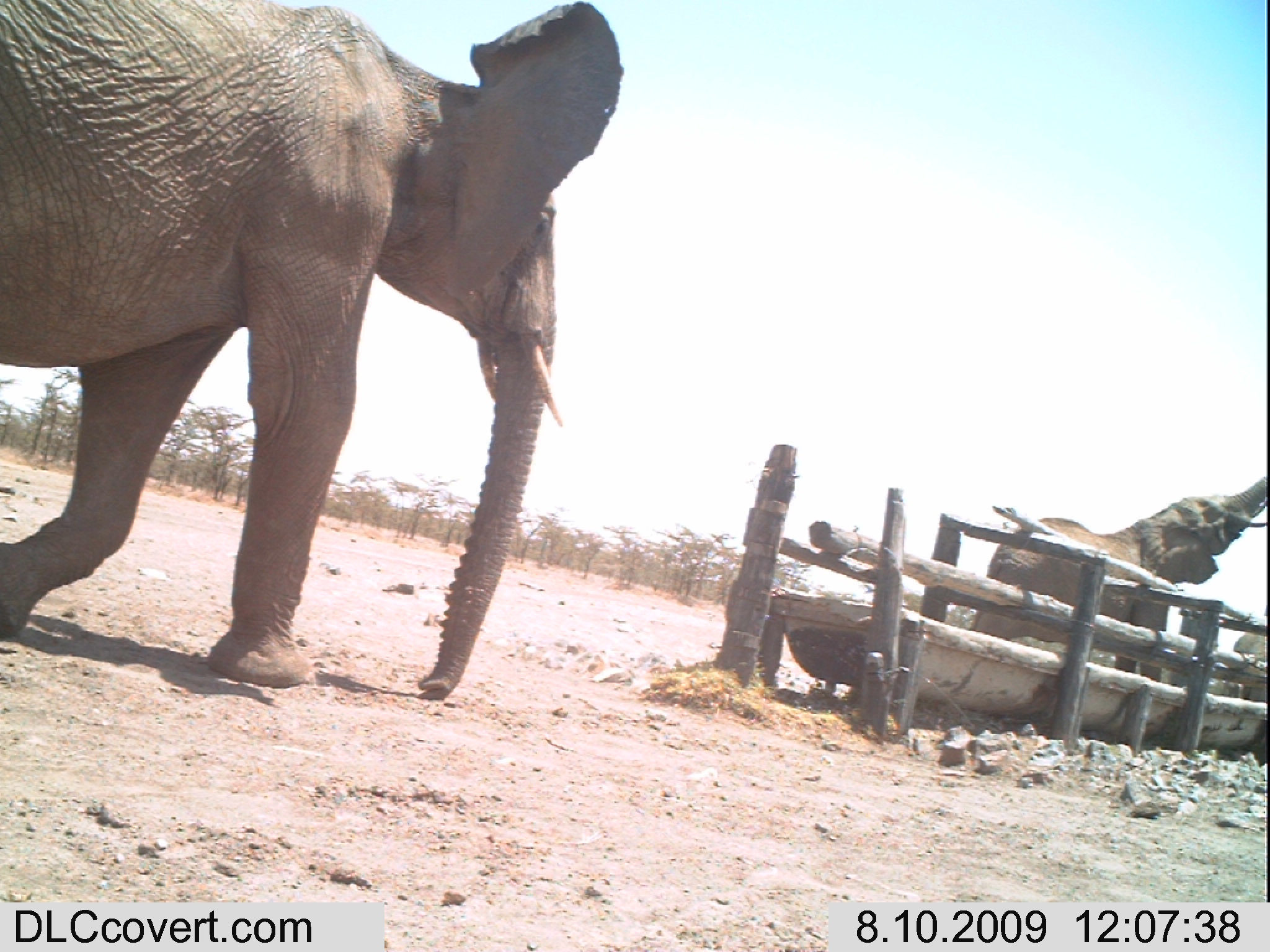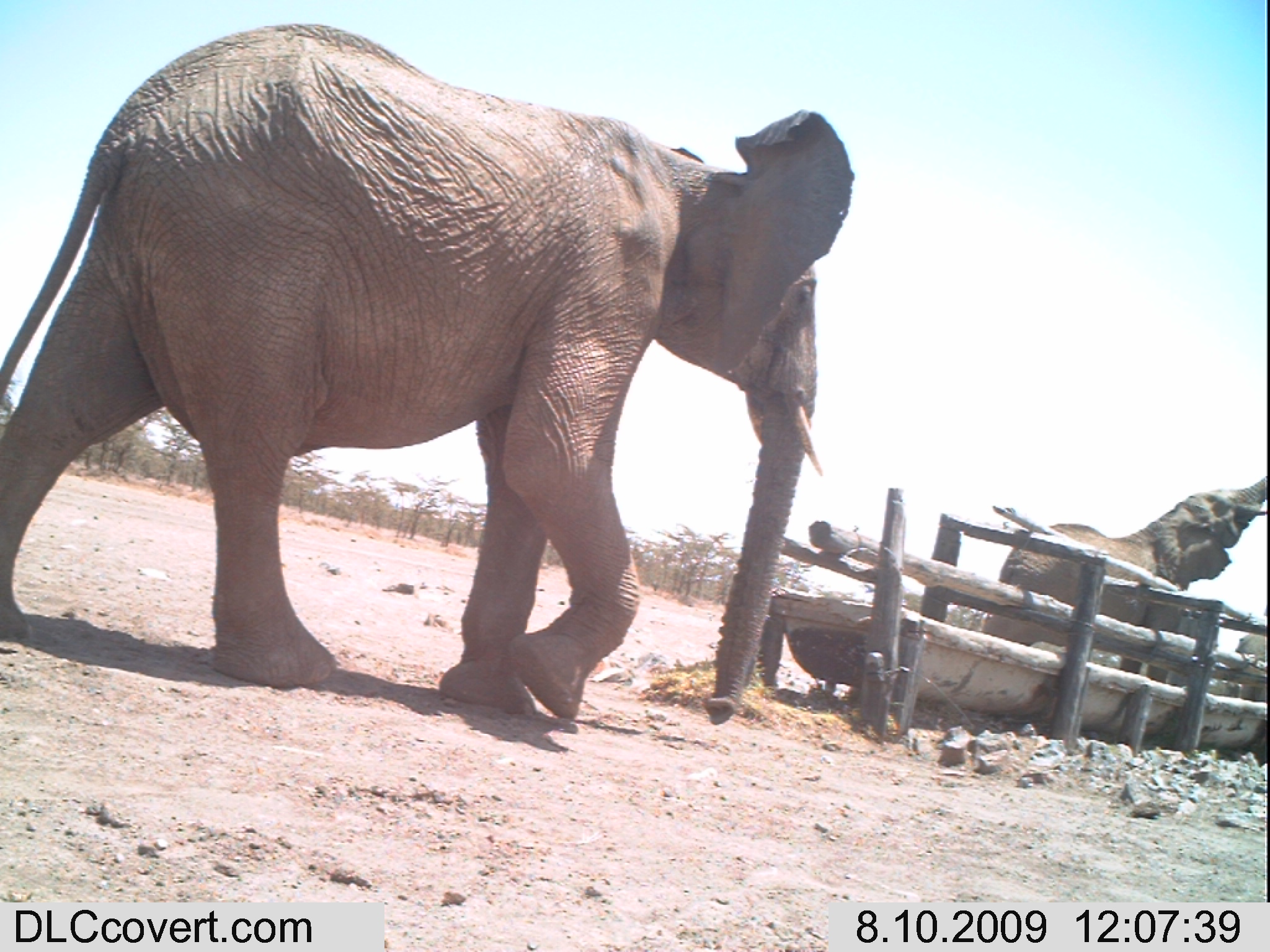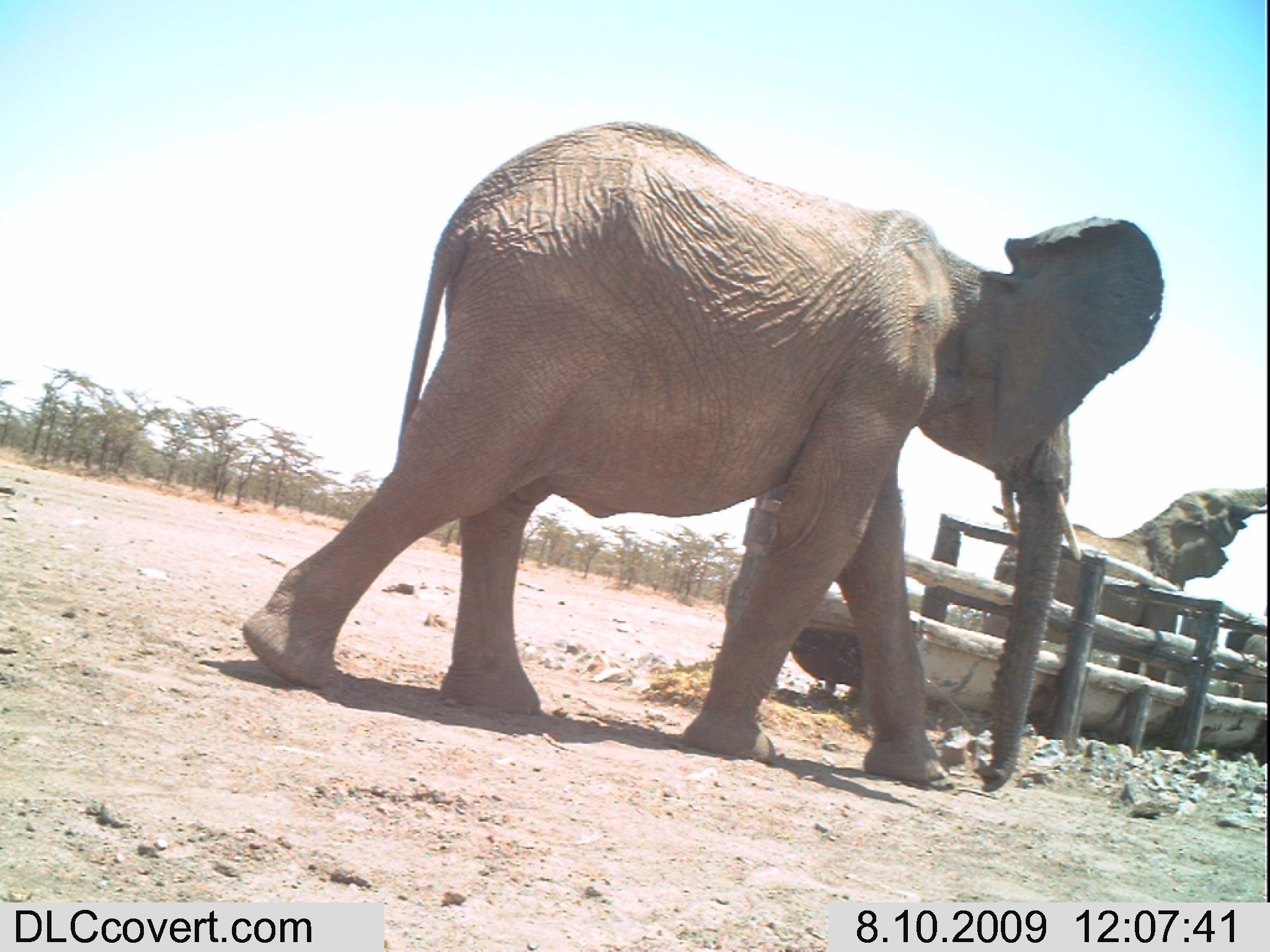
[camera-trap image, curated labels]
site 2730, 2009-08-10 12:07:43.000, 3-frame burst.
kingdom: Animalia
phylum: Chordata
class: Mammalia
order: Proboscidea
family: Elephantidae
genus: Loxodonta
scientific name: Loxodonta africana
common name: african bush elephant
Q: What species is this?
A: Loxodonta africana (african bush elephant).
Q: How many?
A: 3.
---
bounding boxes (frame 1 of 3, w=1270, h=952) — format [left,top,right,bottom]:
loxodonta africana: [0,0,625,699]; [969,476,1270,685]; [1232,631,1268,705]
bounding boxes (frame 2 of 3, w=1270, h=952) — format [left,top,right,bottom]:
loxodonta africana: [0,23,852,724]; [982,473,1270,682]; [1229,633,1270,698]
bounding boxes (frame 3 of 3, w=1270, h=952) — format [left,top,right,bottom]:
loxodonta africana: [239,116,1163,788]; [986,485,1270,682]; [1224,625,1266,703]